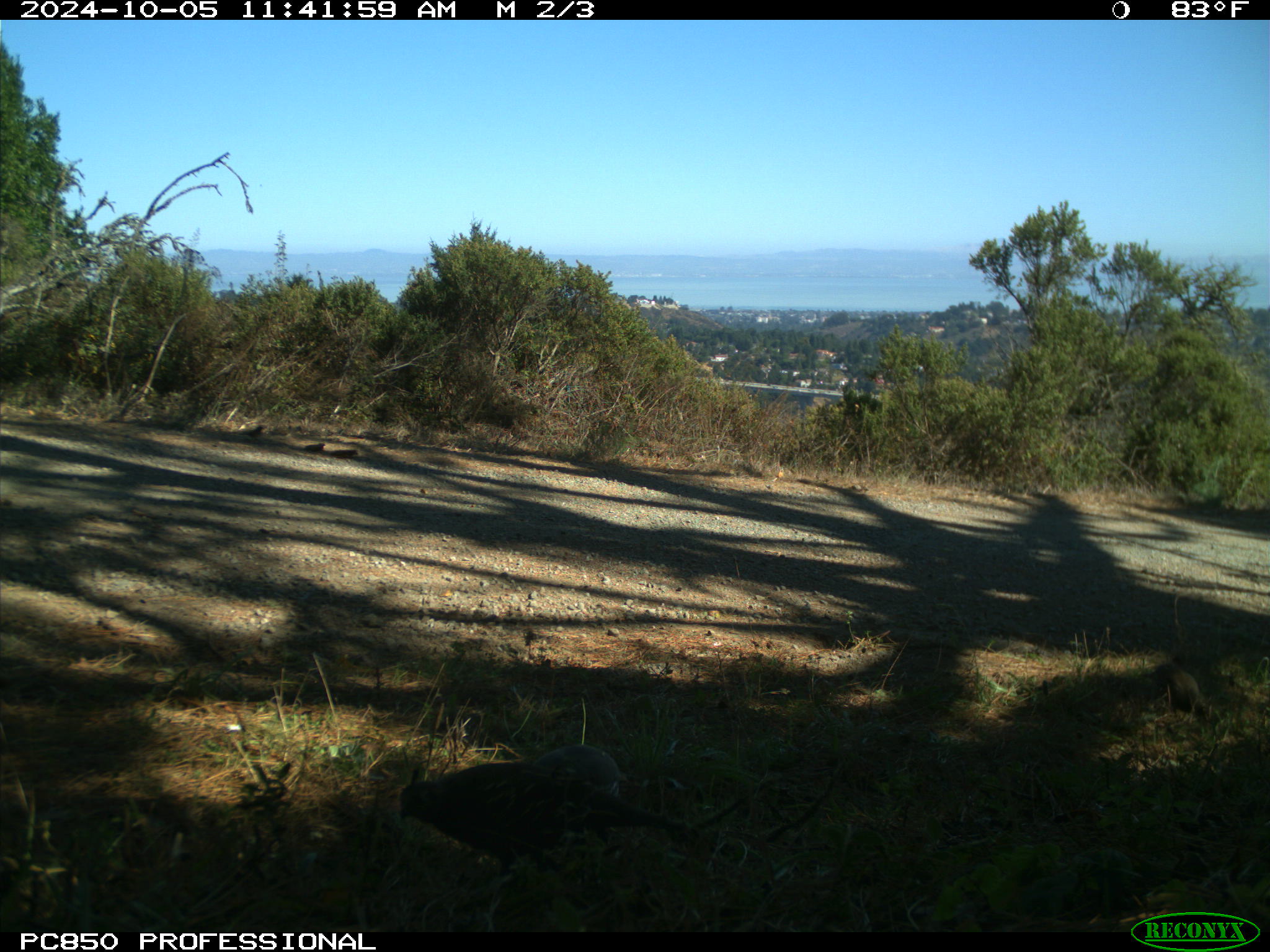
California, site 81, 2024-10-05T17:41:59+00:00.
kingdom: Animalia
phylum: Chordata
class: Aves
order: Galliformes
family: Odontophoridae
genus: Callipepla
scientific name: Callipepla californica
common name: california quail